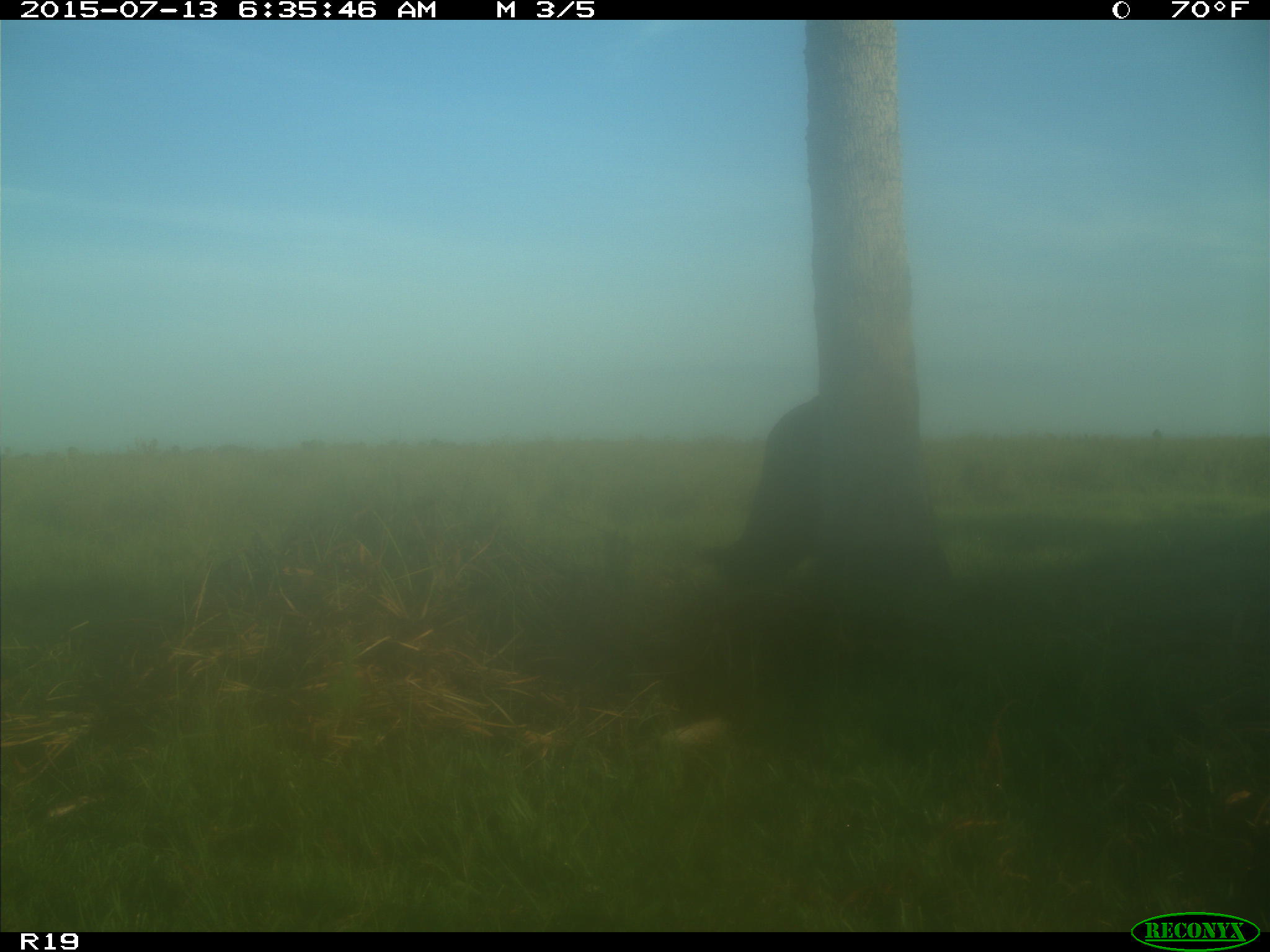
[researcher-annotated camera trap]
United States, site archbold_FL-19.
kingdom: Animalia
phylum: Chordata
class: Mammalia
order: Artiodactyla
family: Bovidae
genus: Bos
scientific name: Bos taurus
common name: domestic cow